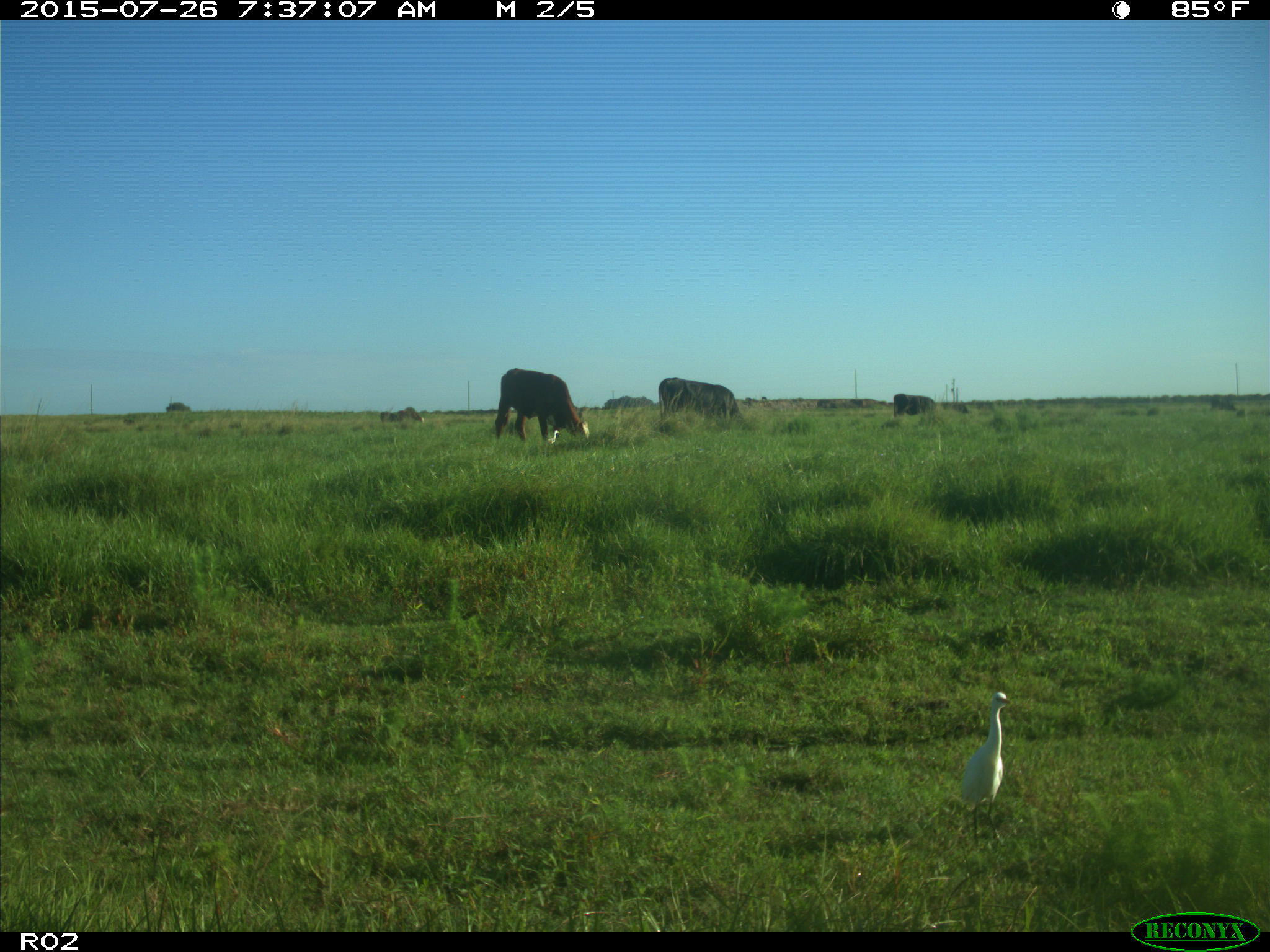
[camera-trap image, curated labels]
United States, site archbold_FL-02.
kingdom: Animalia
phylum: Chordata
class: Mammalia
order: Artiodactyla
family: Bovidae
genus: Bos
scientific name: Bos taurus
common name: domestic cow